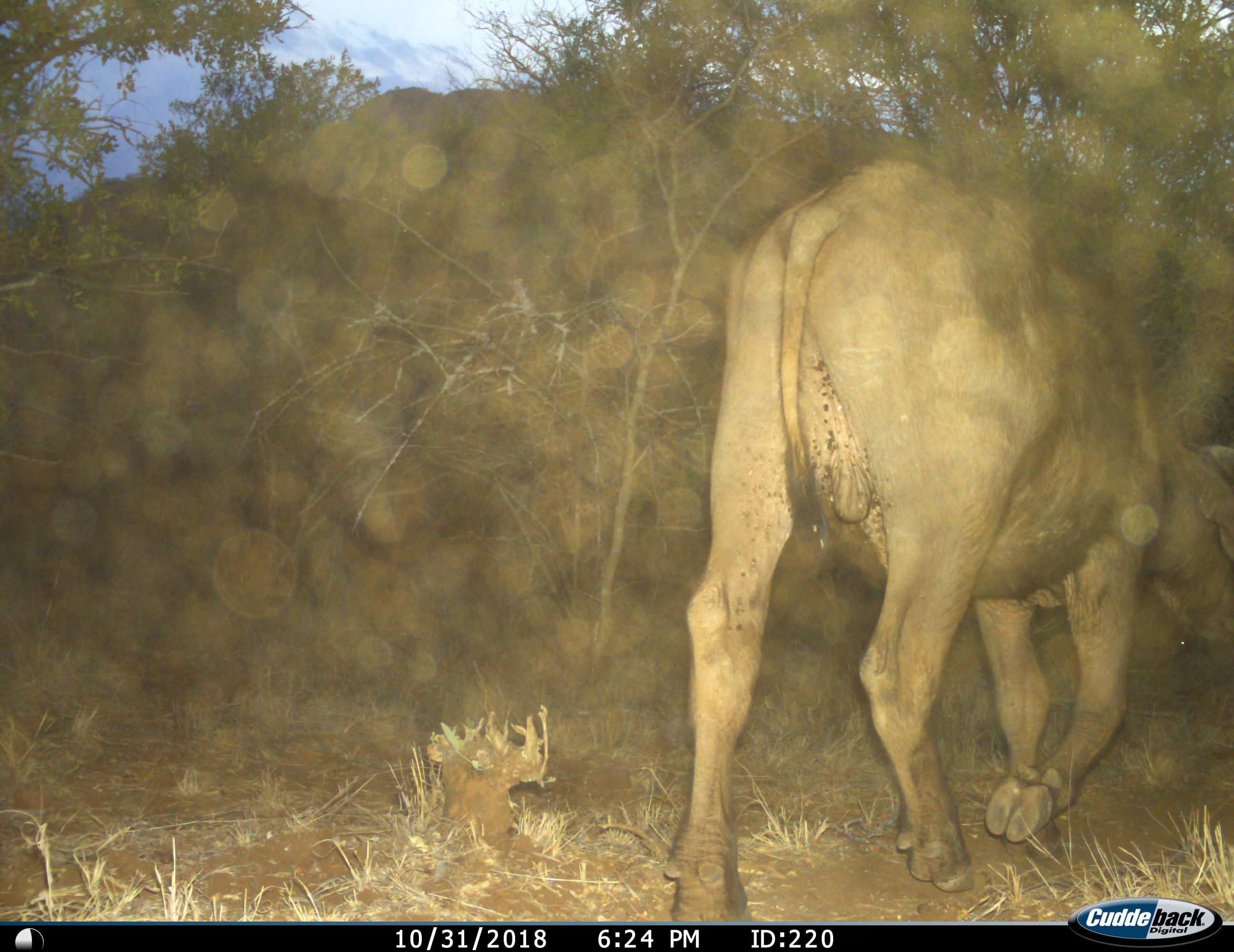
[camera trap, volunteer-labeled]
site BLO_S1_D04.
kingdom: Animalia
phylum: Chordata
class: Mammalia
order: Artiodactyla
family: Bovidae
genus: Syncerus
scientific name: Syncerus caffer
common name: african buffalo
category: buffalo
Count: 1.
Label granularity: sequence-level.